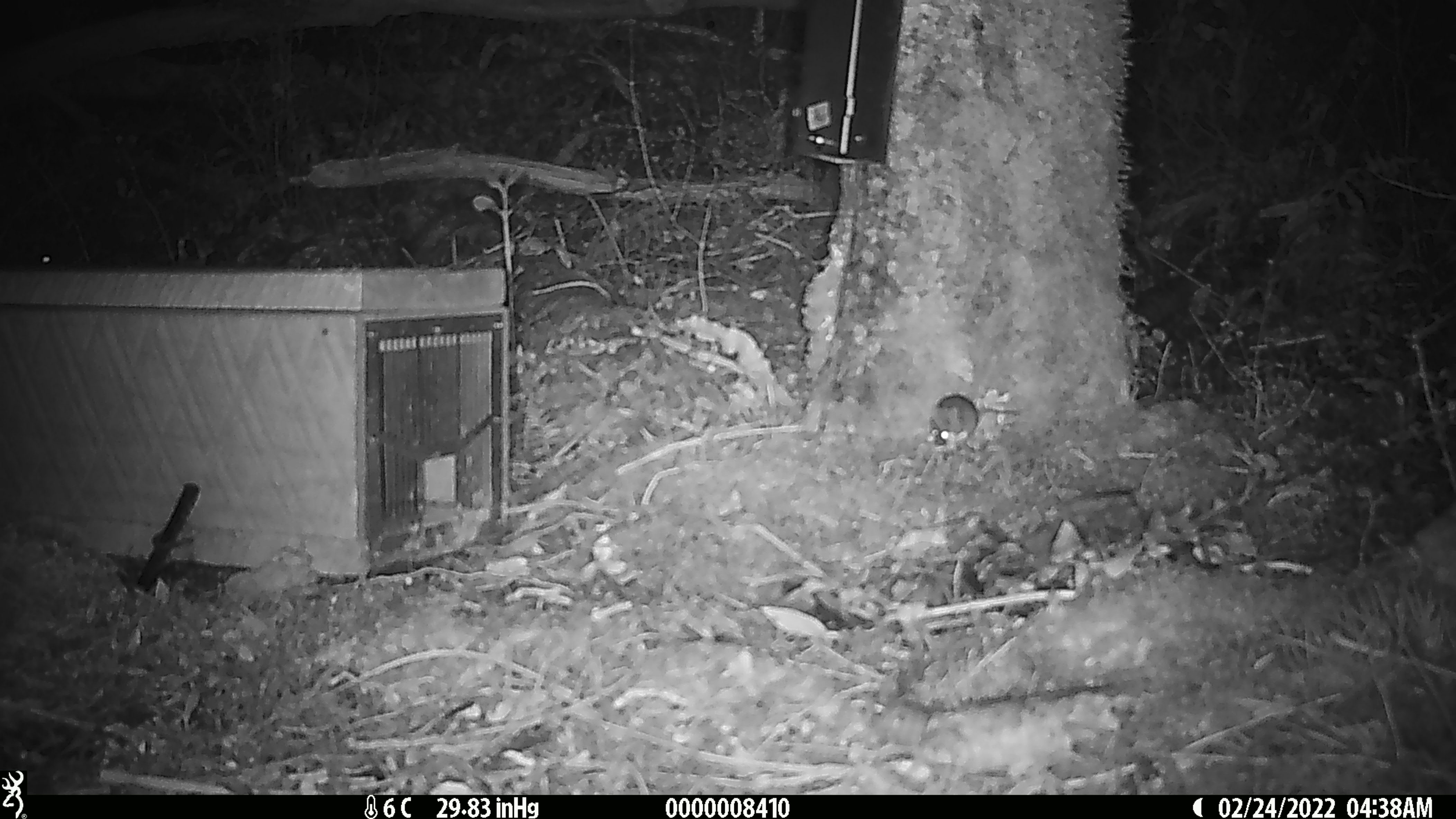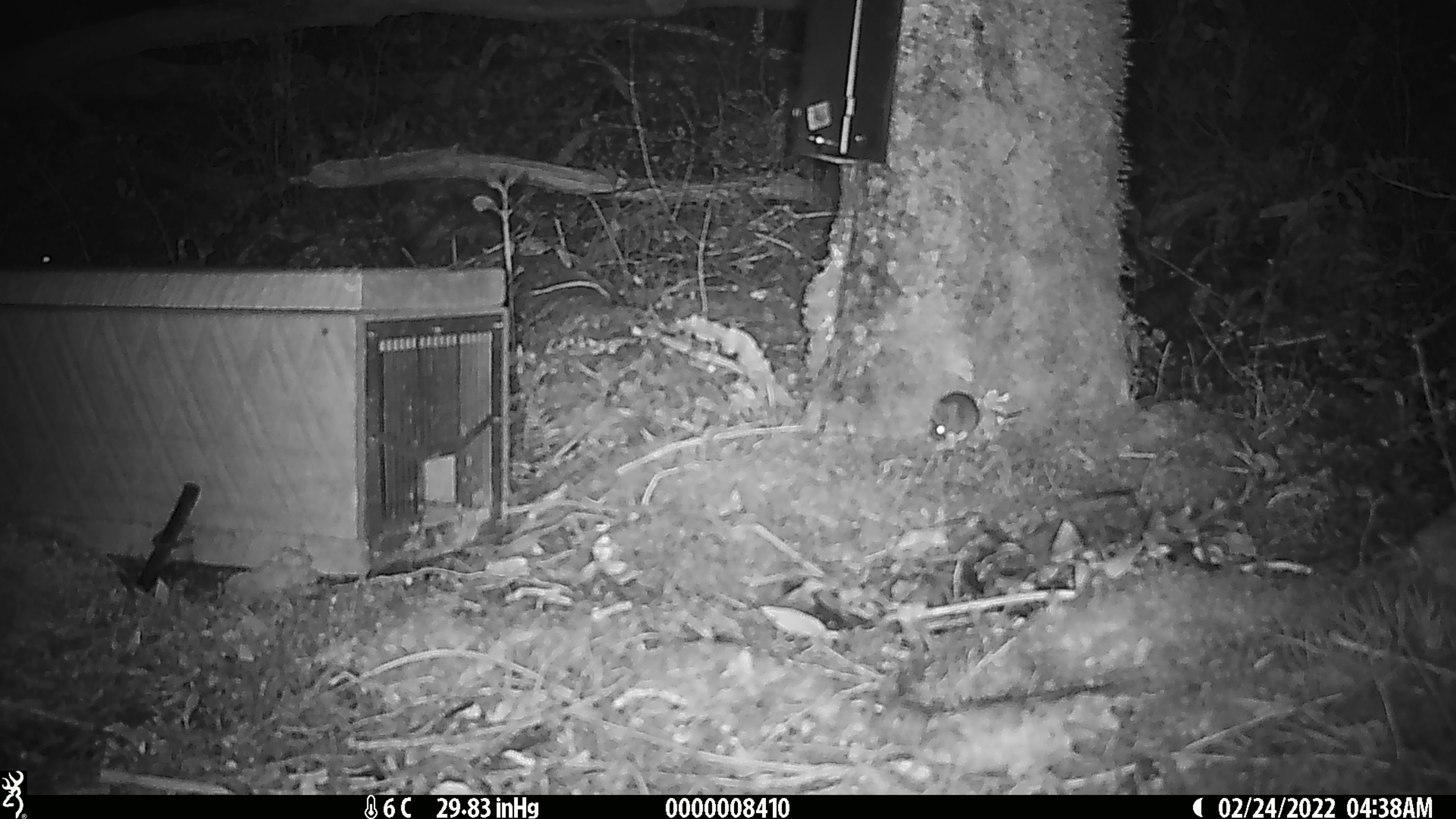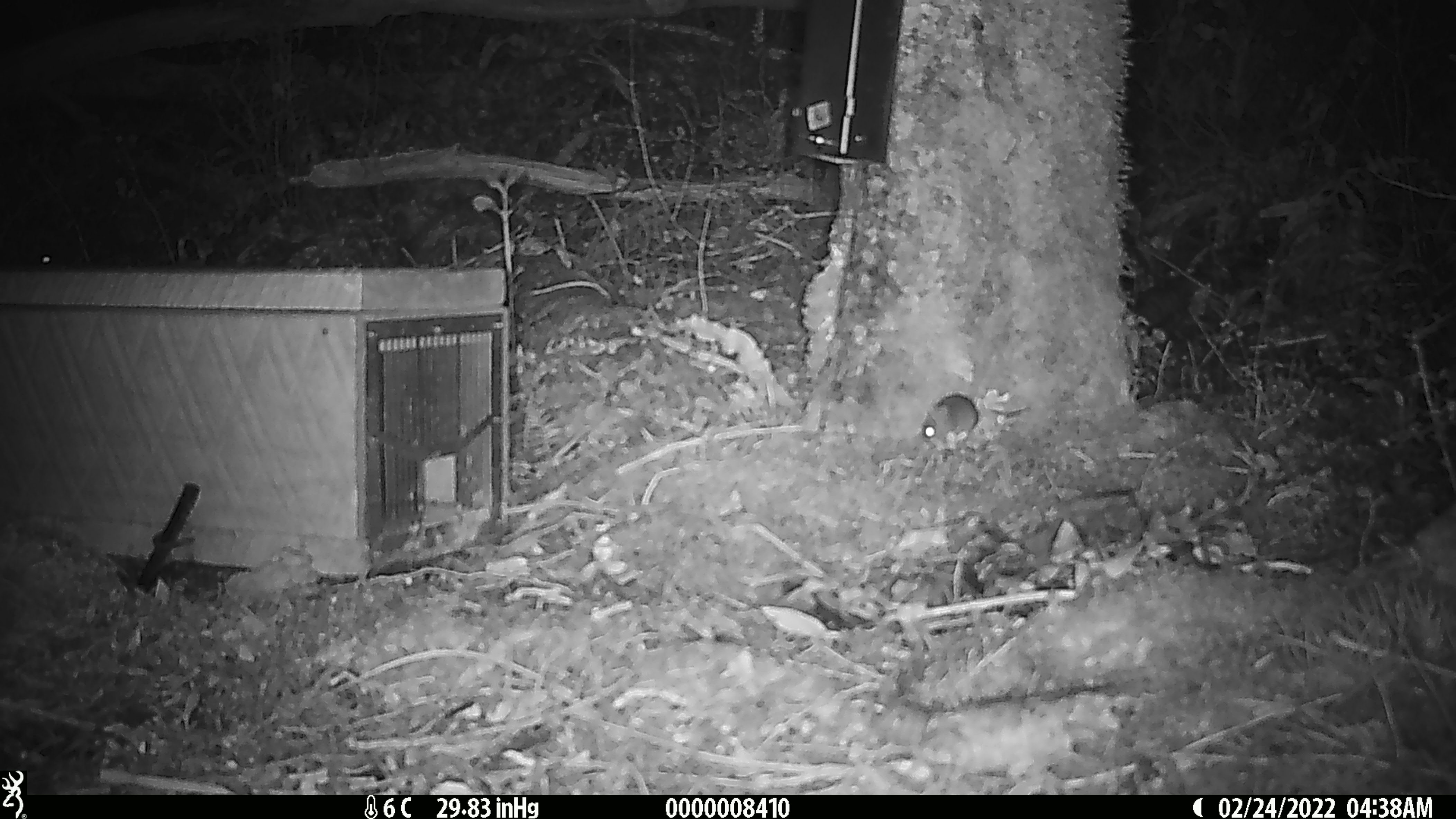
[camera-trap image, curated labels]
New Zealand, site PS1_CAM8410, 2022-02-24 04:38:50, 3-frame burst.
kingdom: Animalia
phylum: Chordata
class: Mammalia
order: Rodentia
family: Muridae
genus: Mus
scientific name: Mus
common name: mouse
Mouse (Mus).